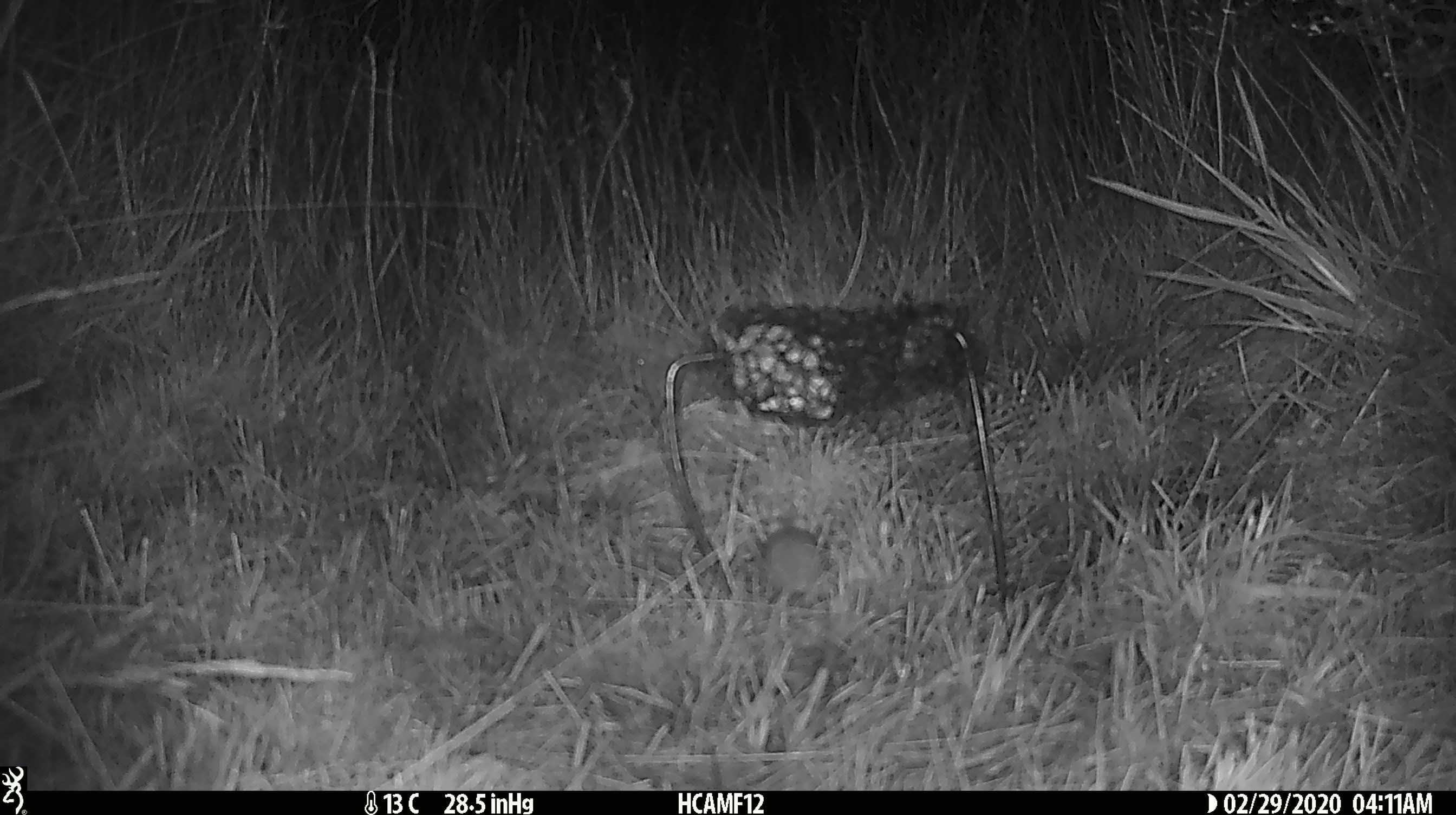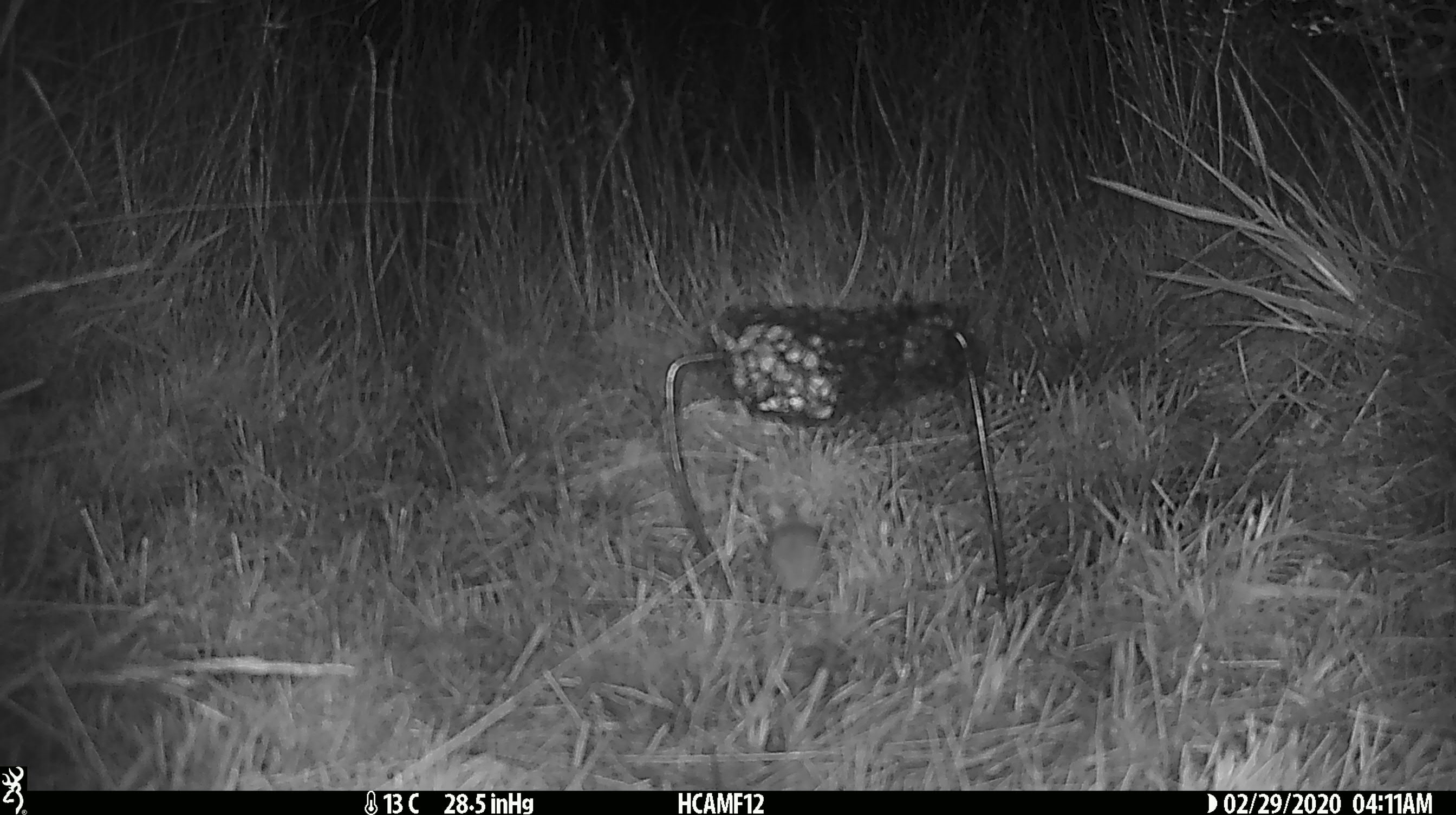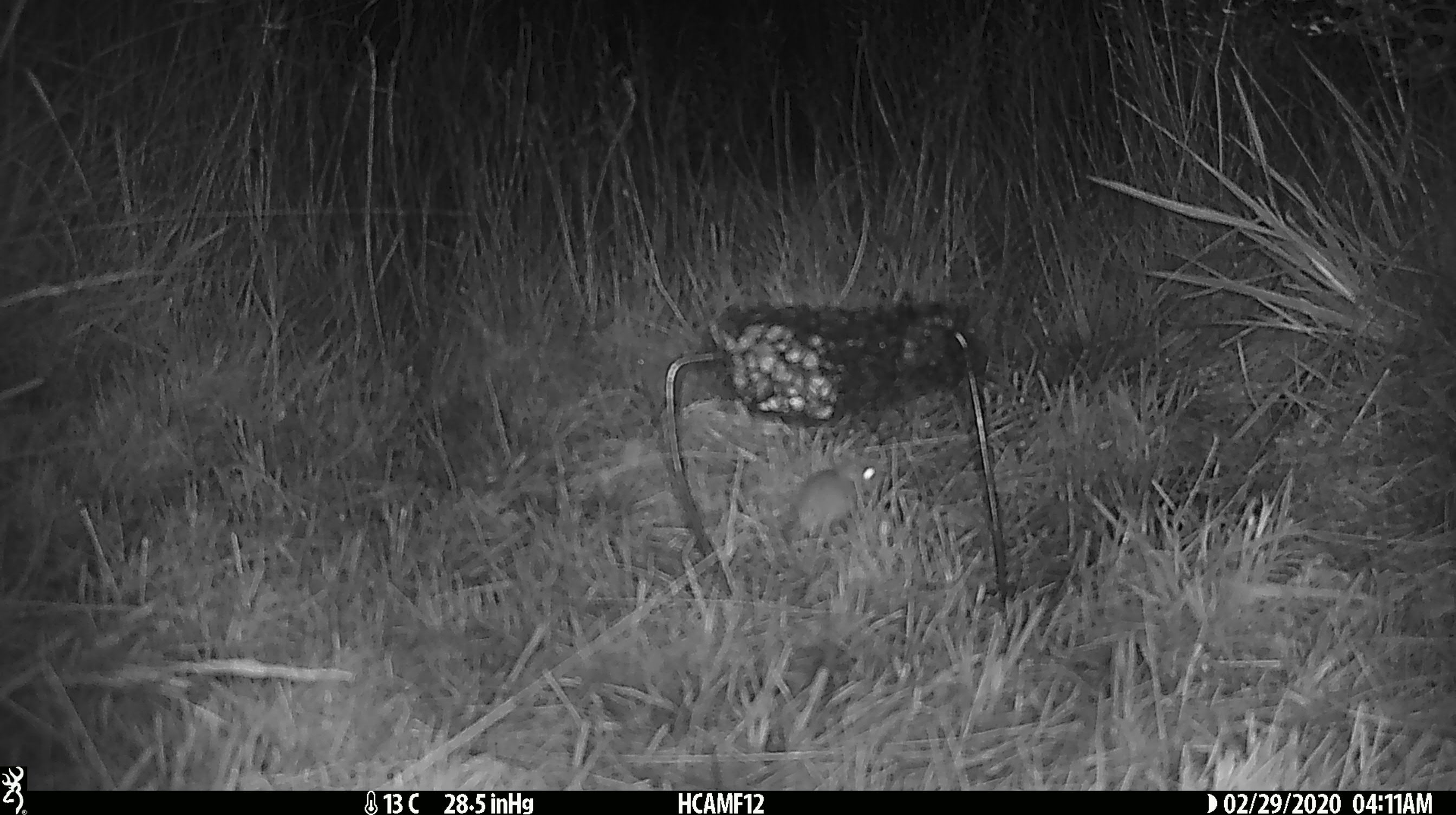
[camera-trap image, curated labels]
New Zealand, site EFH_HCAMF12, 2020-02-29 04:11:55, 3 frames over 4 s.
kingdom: Animalia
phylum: Chordata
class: Mammalia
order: Rodentia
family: Muridae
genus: Mus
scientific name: Mus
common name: mouse